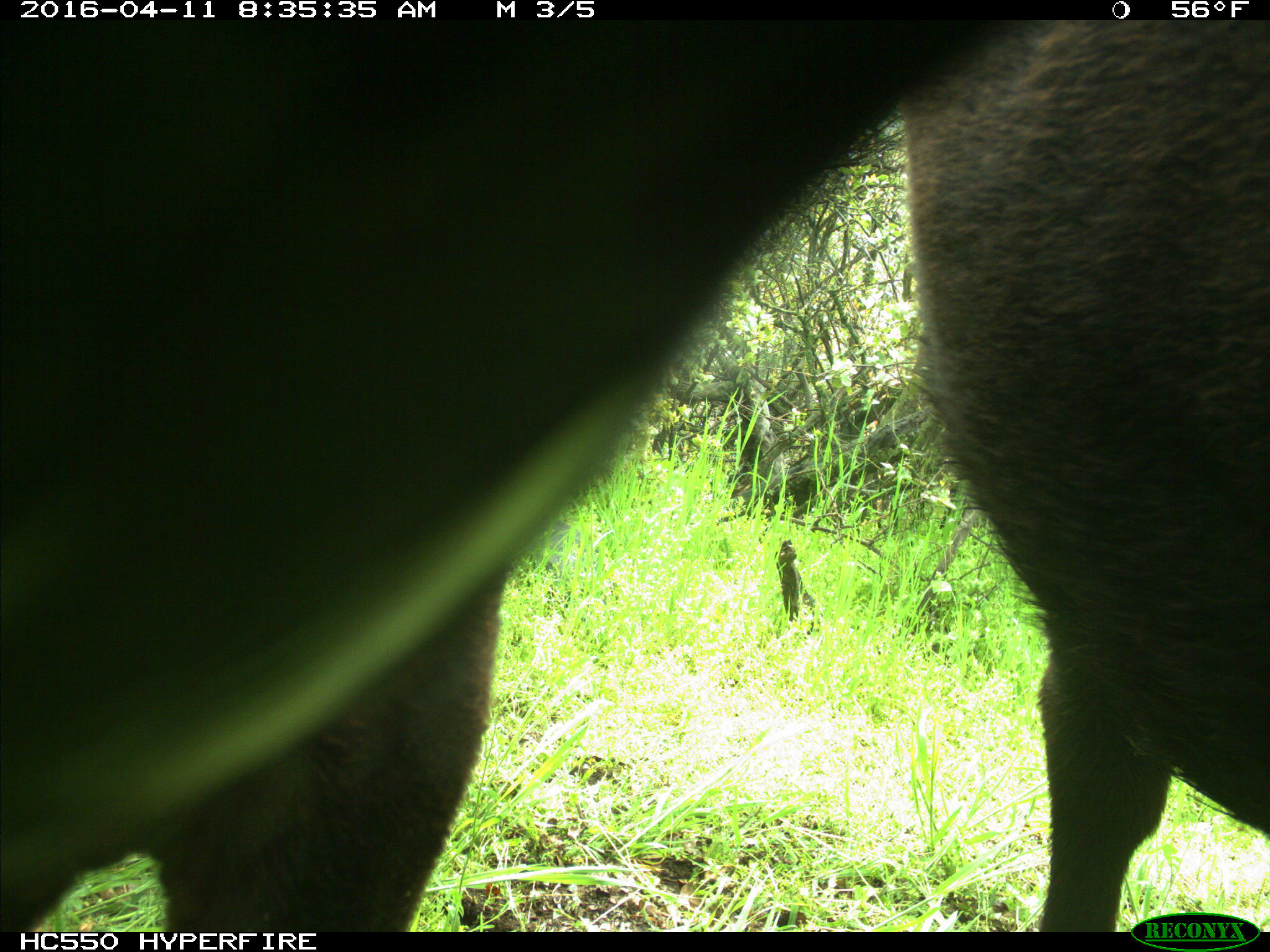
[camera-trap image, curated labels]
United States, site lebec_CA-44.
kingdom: Animalia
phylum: Chordata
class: Mammalia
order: Artiodactyla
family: Bovidae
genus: Bos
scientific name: Bos taurus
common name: domestic cow